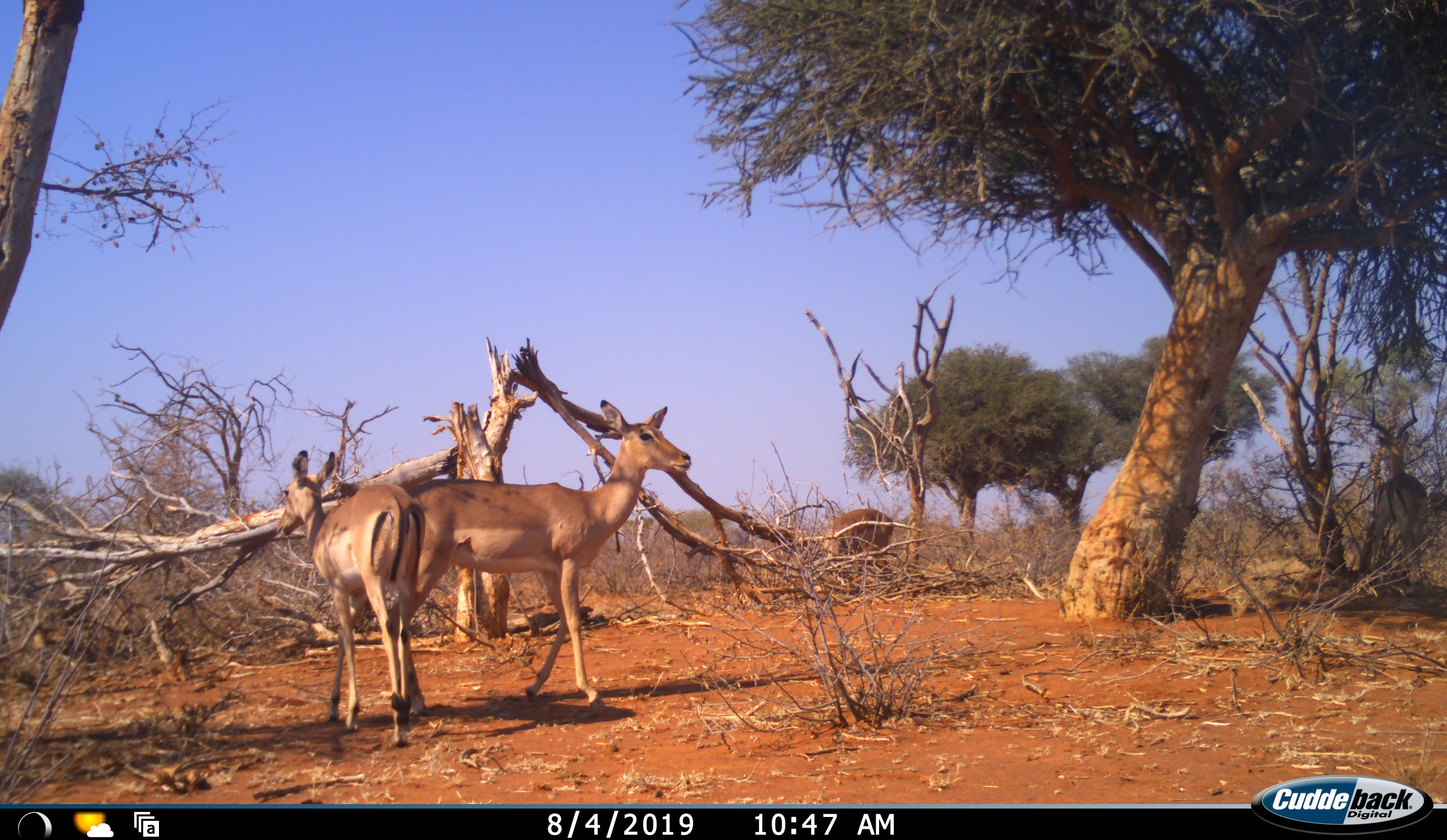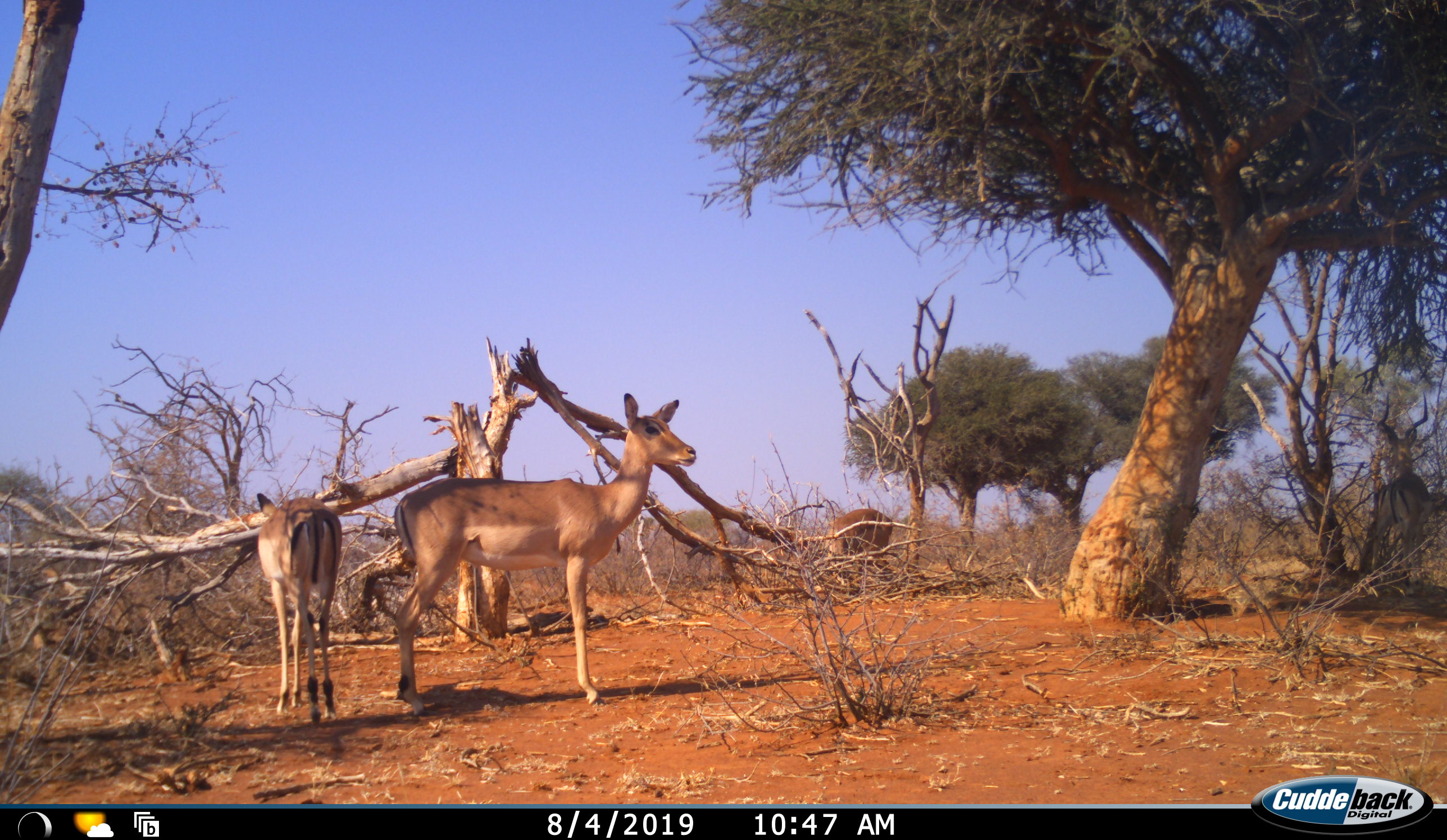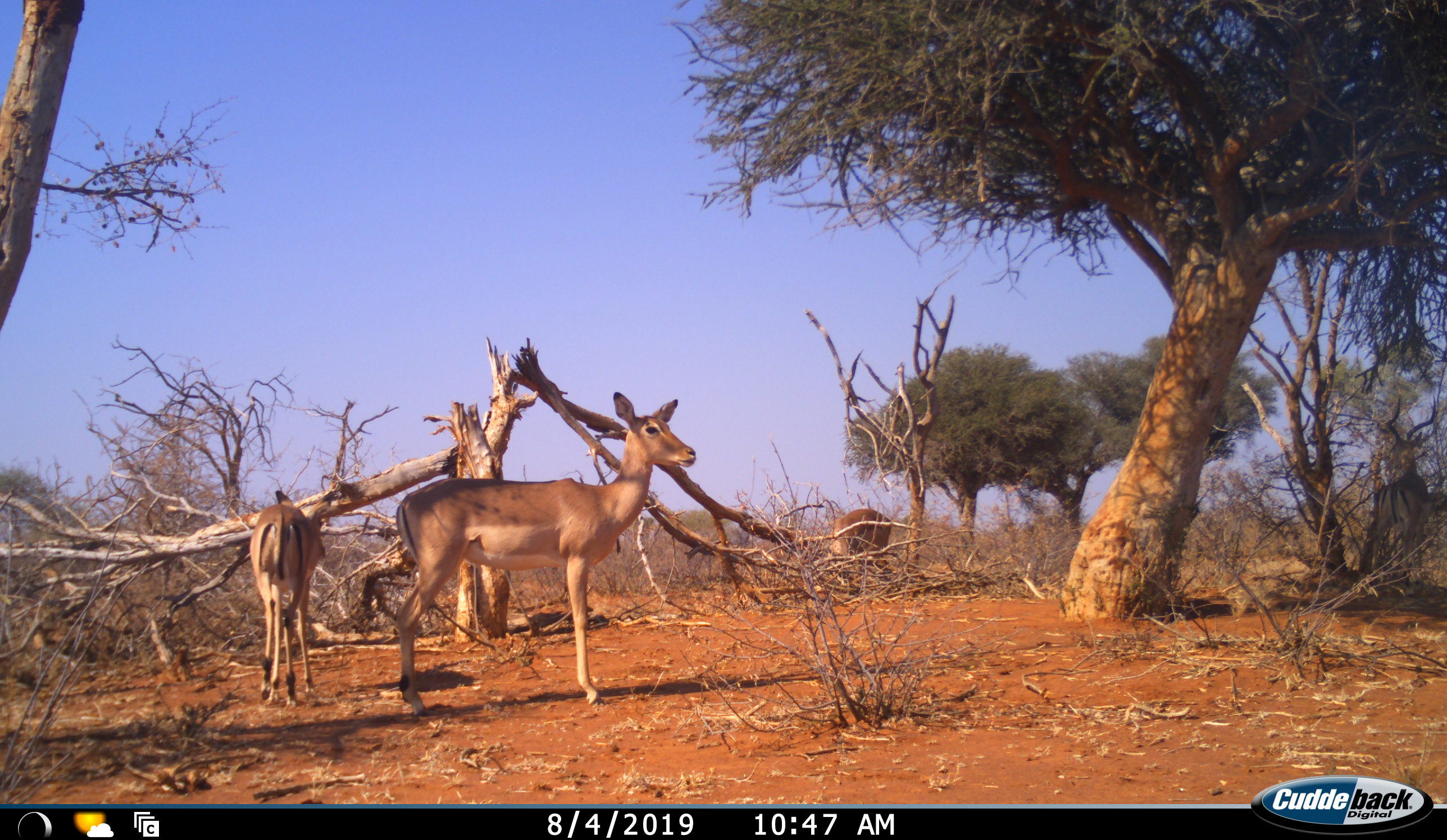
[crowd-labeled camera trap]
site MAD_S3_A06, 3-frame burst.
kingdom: Animalia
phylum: Chordata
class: Mammalia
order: Artiodactyla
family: Bovidae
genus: Aepyceros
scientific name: Aepyceros melampus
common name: impala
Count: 4.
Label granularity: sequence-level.